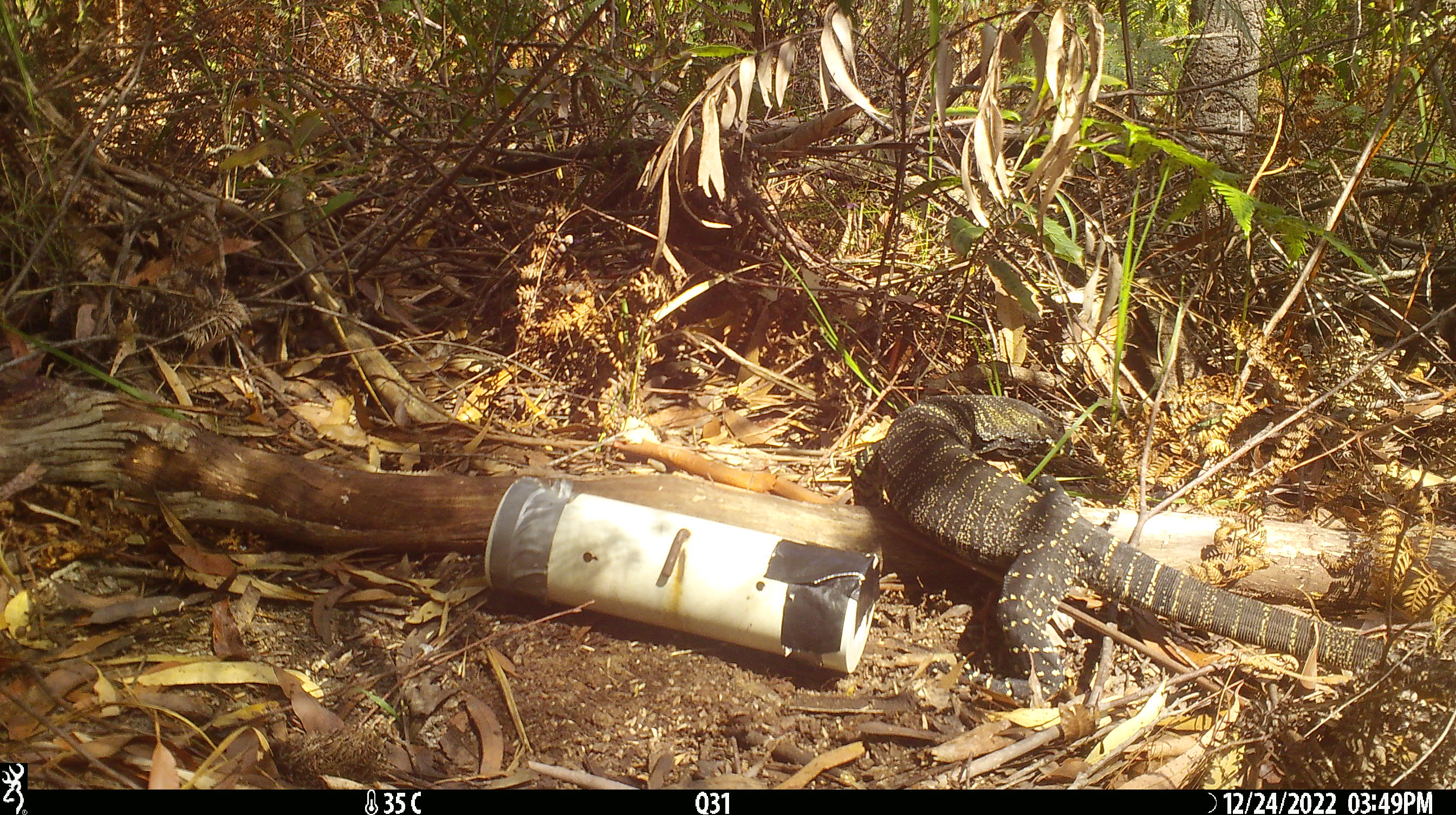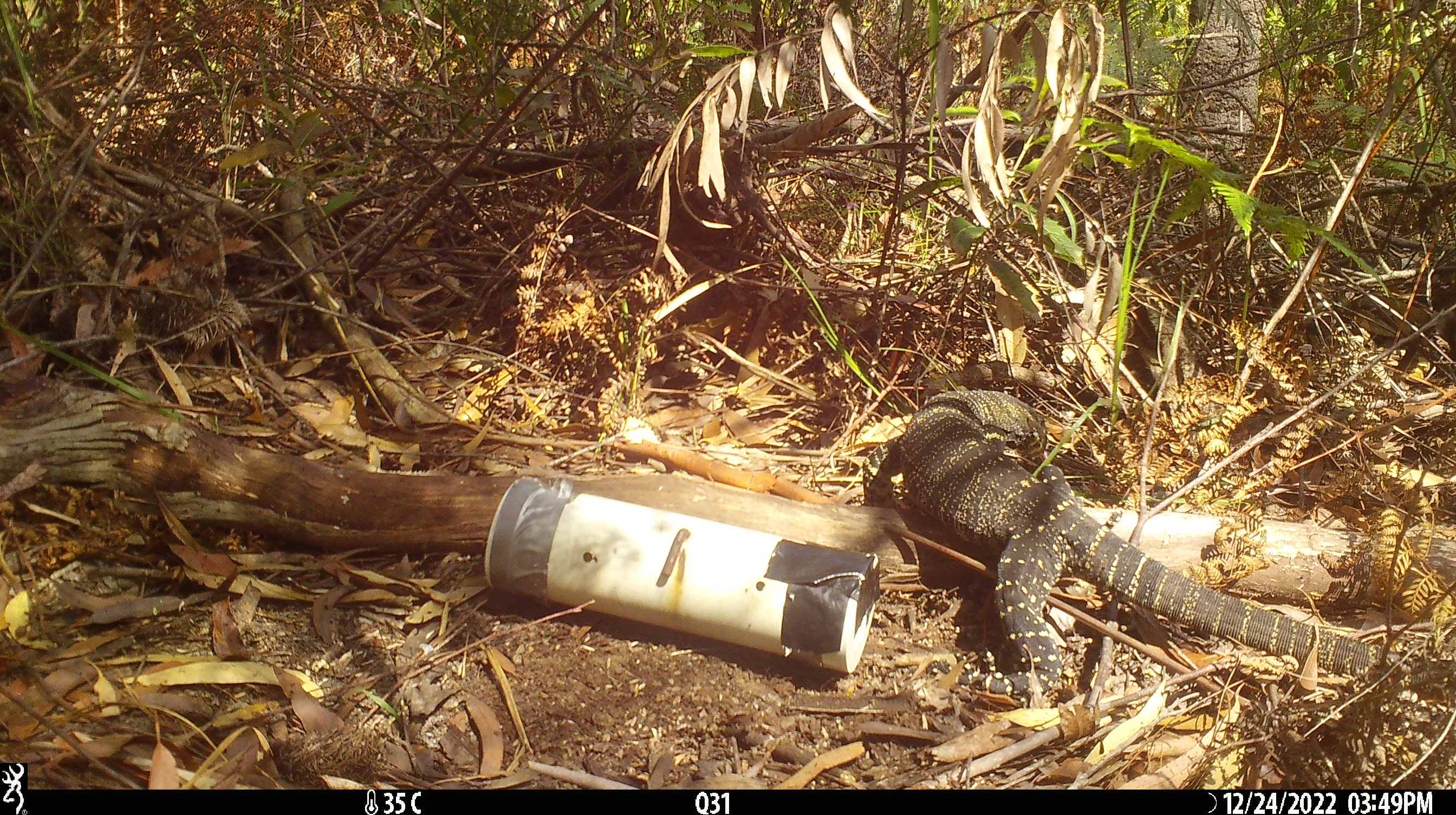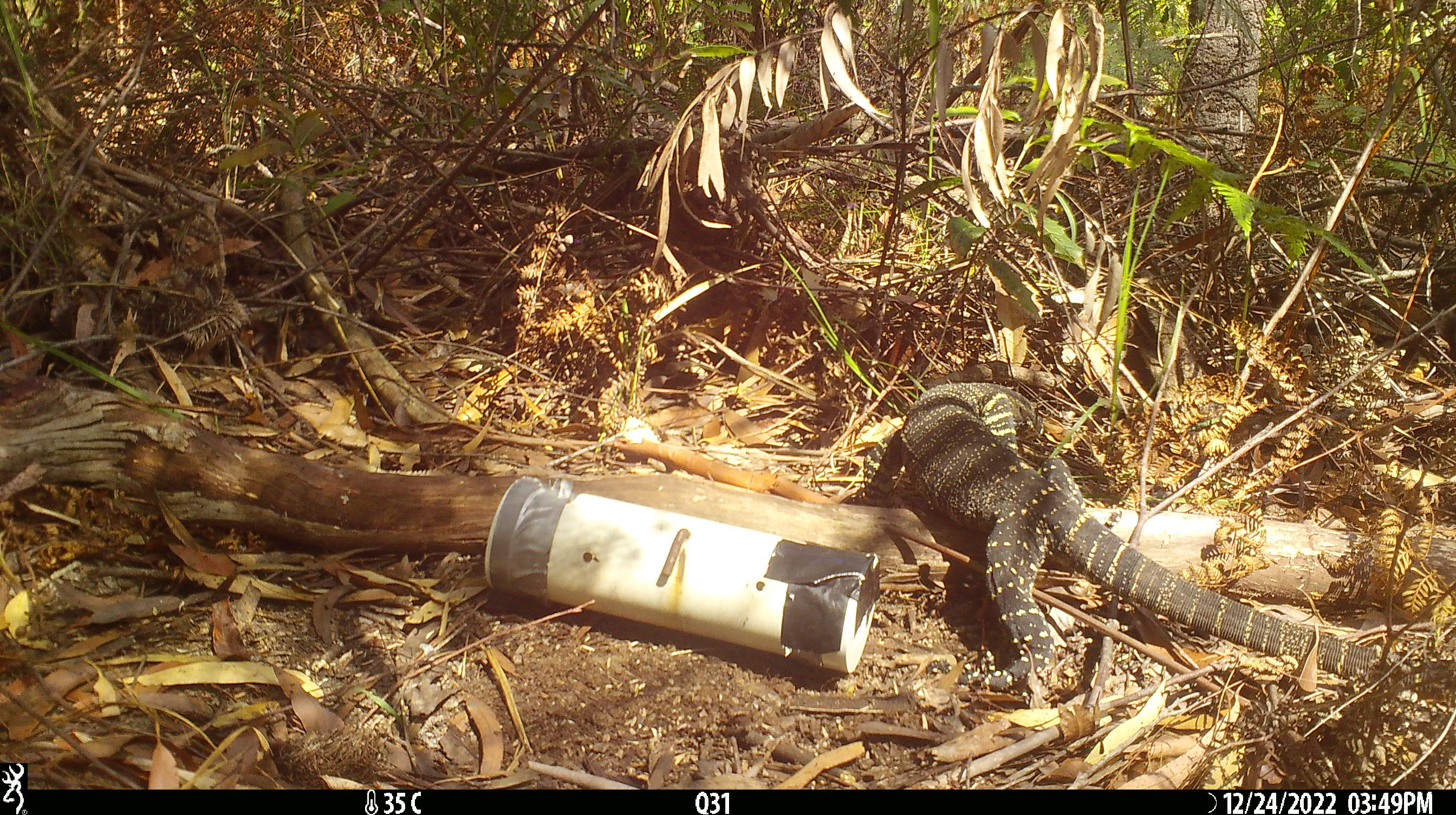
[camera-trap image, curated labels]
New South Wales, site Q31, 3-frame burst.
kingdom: Animalia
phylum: Chordata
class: Reptilia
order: Squamata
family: Varanidae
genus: Varanus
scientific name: Varanus varius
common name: lace monitor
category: goanna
Goanna (lace monitor) (Varanus varius).